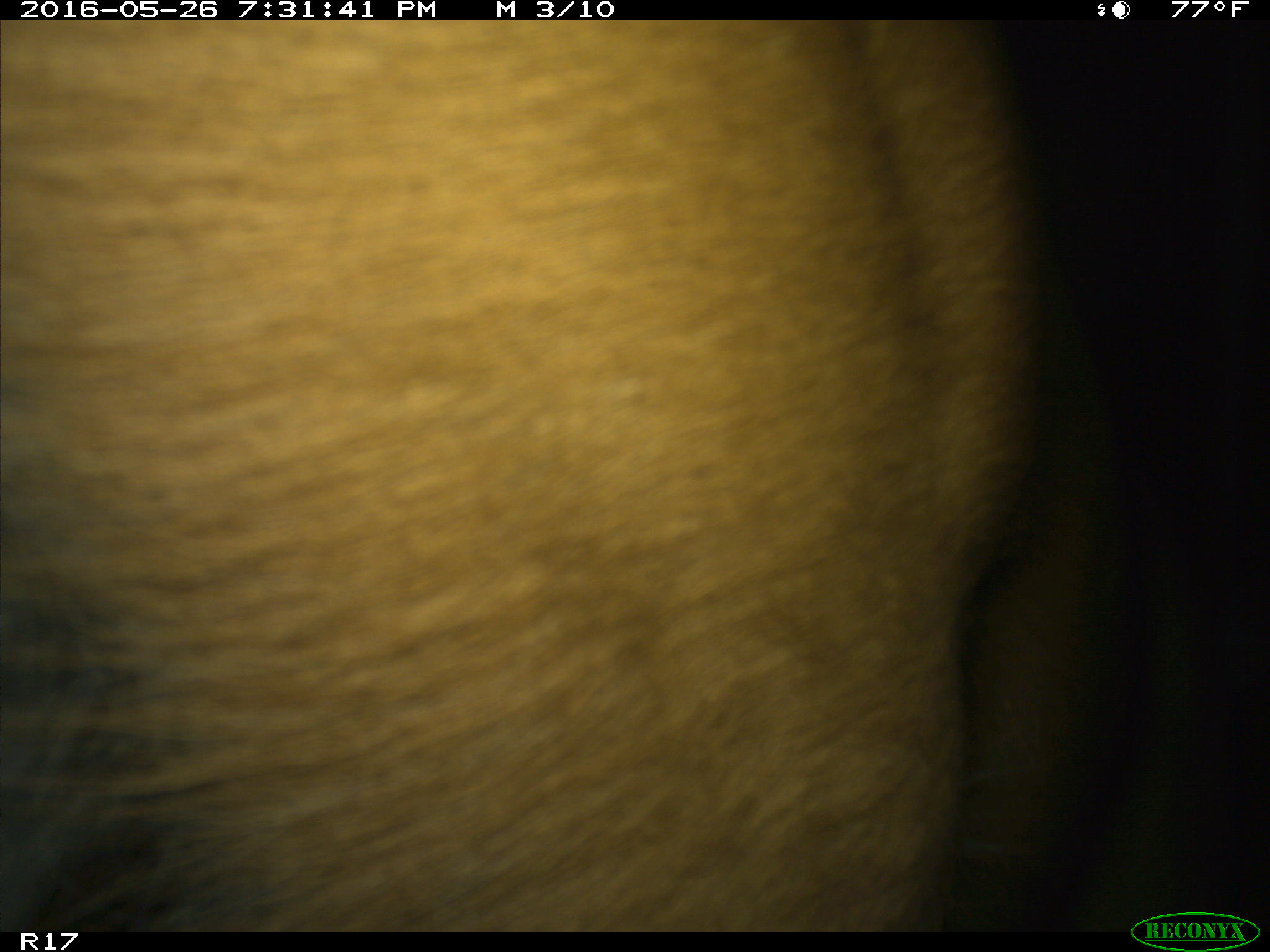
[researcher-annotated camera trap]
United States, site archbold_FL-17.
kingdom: Animalia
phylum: Chordata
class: Mammalia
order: Artiodactyla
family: Bovidae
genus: Bos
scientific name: Bos taurus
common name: domestic cow